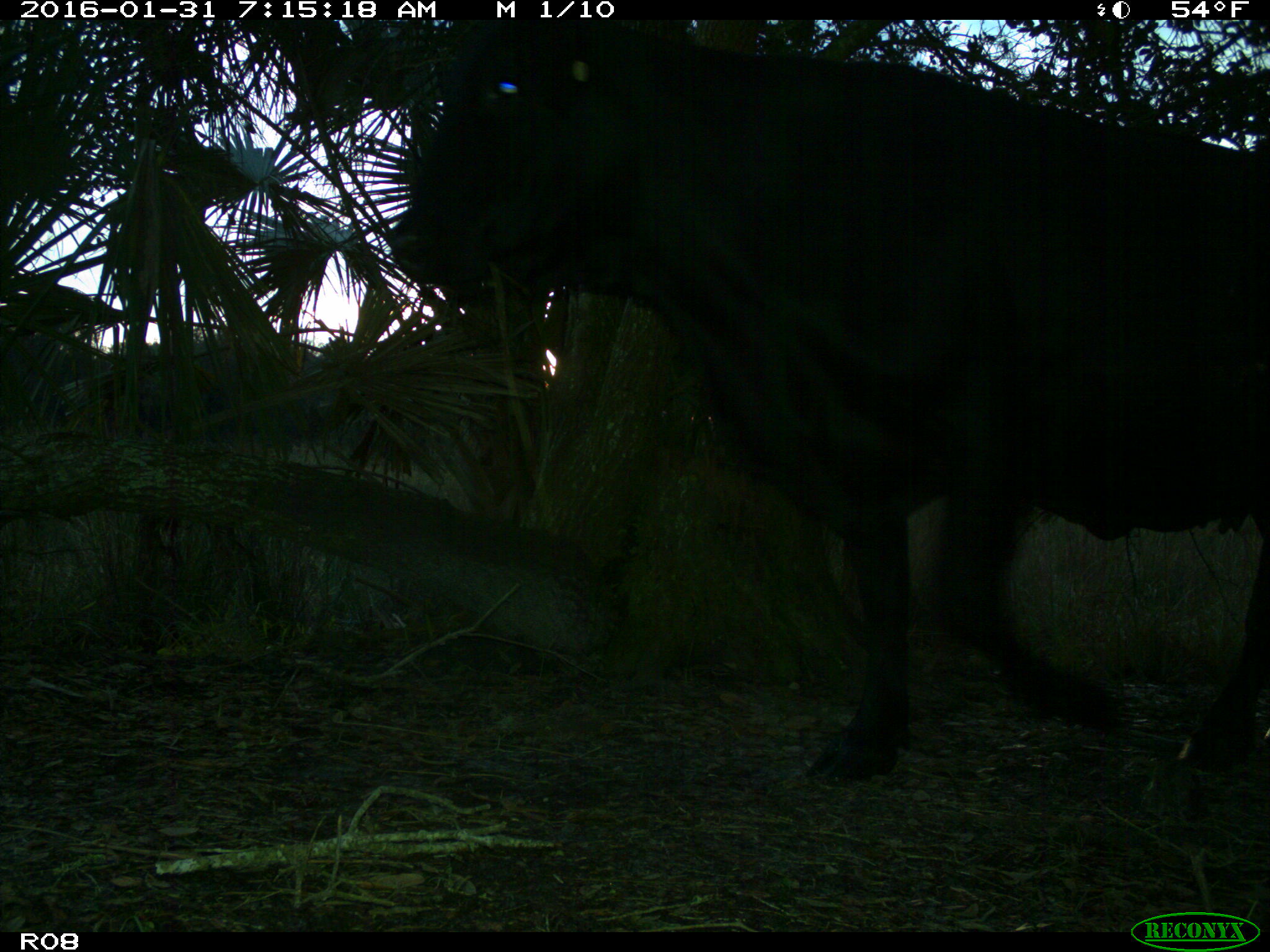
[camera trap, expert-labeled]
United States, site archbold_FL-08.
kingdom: Animalia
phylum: Chordata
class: Mammalia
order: Artiodactyla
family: Bovidae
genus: Bos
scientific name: Bos taurus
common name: domestic cow